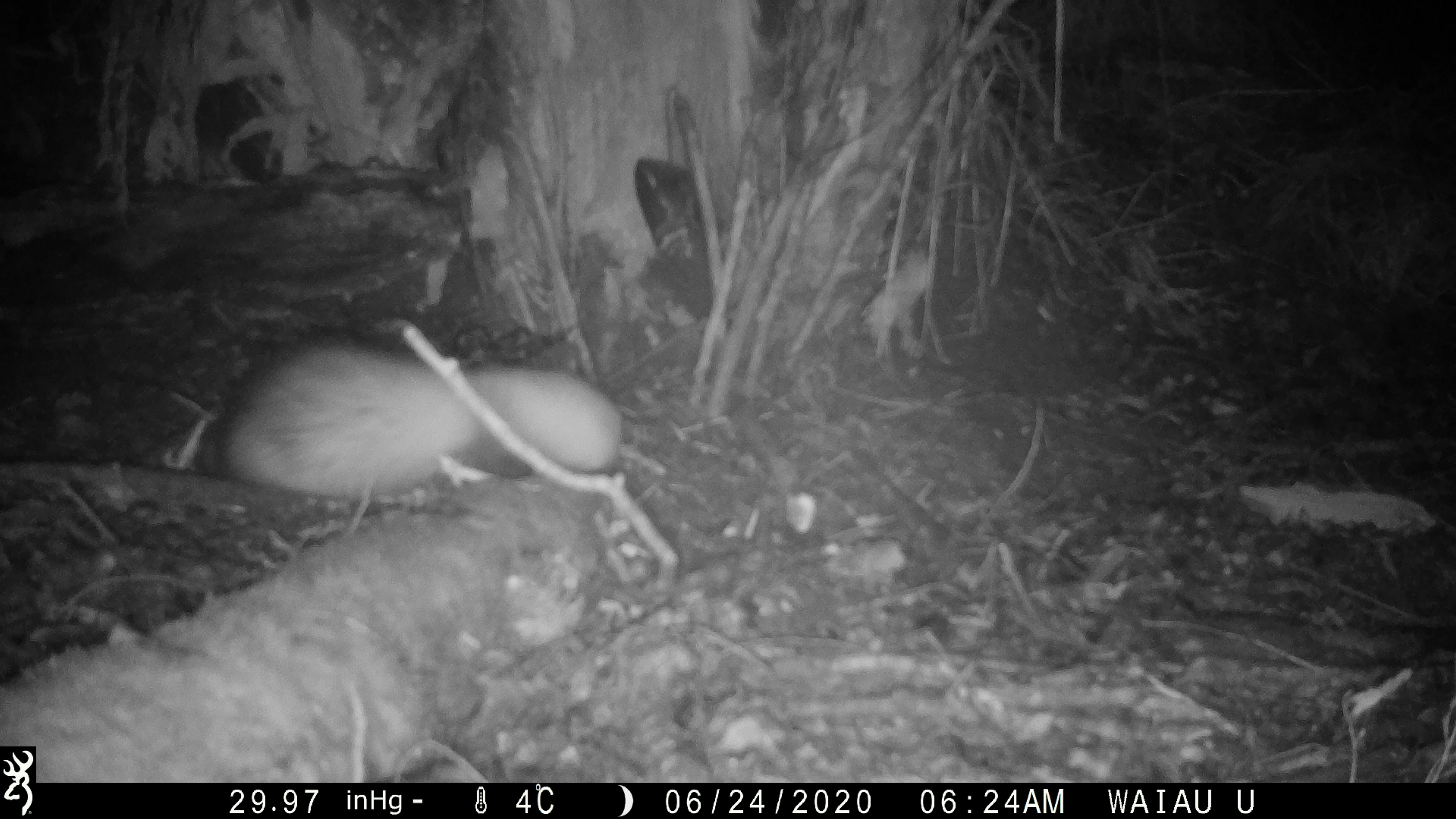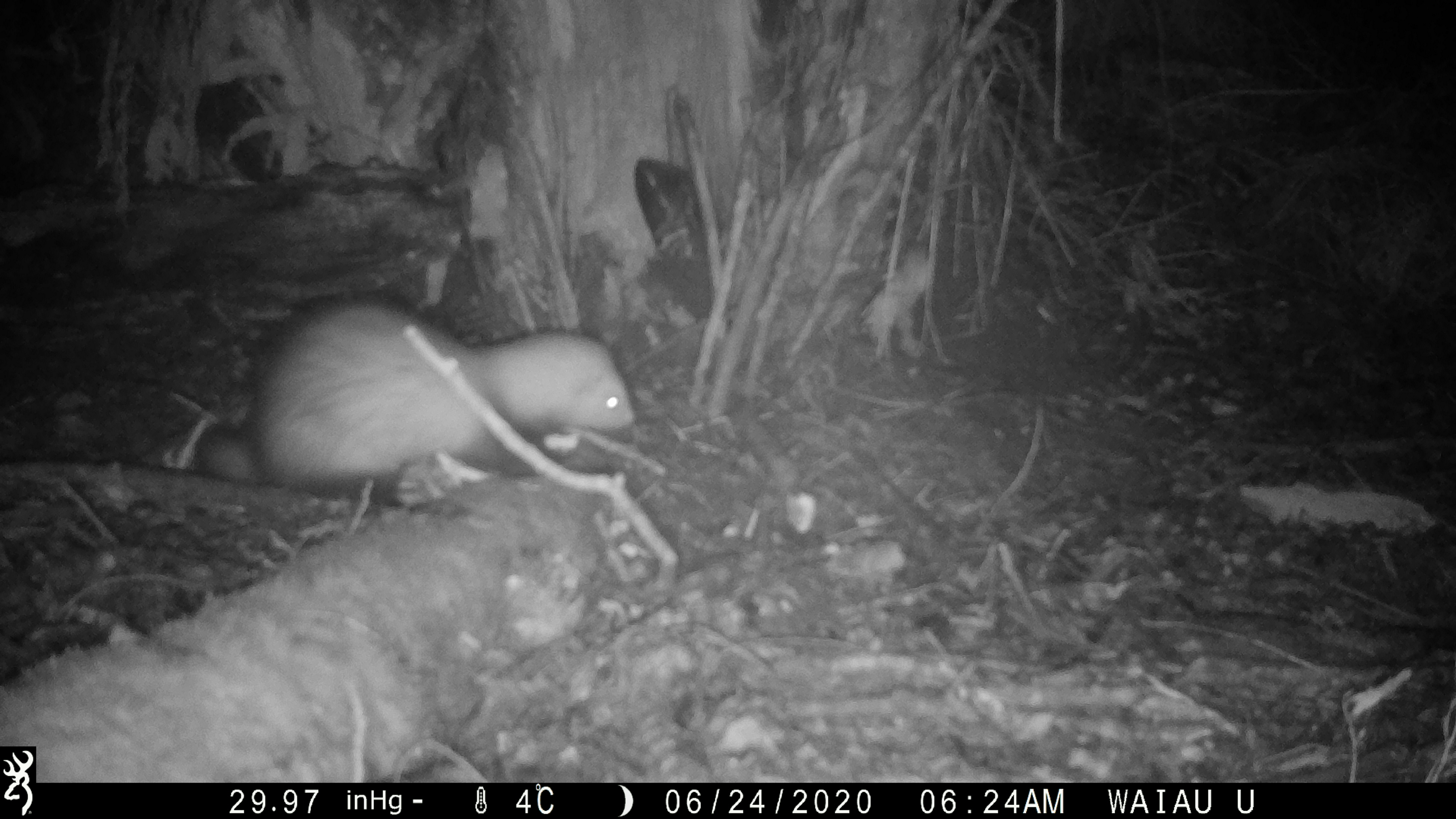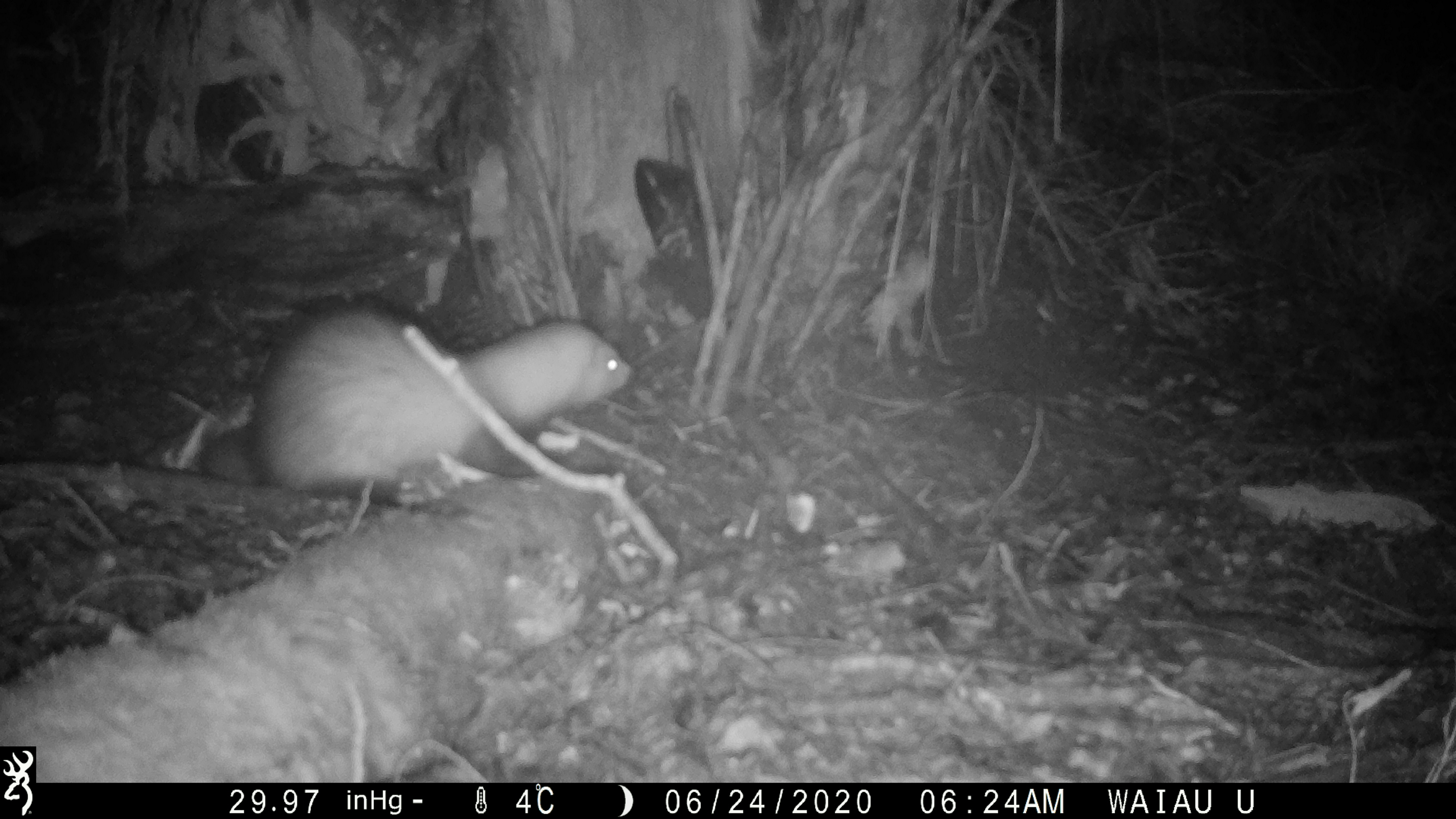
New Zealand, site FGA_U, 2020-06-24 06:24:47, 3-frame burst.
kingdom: Animalia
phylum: Chordata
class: Mammalia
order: Carnivora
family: Mustelidae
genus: Mustela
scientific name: Mustela furo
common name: ferret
Ferret (Mustela furo).